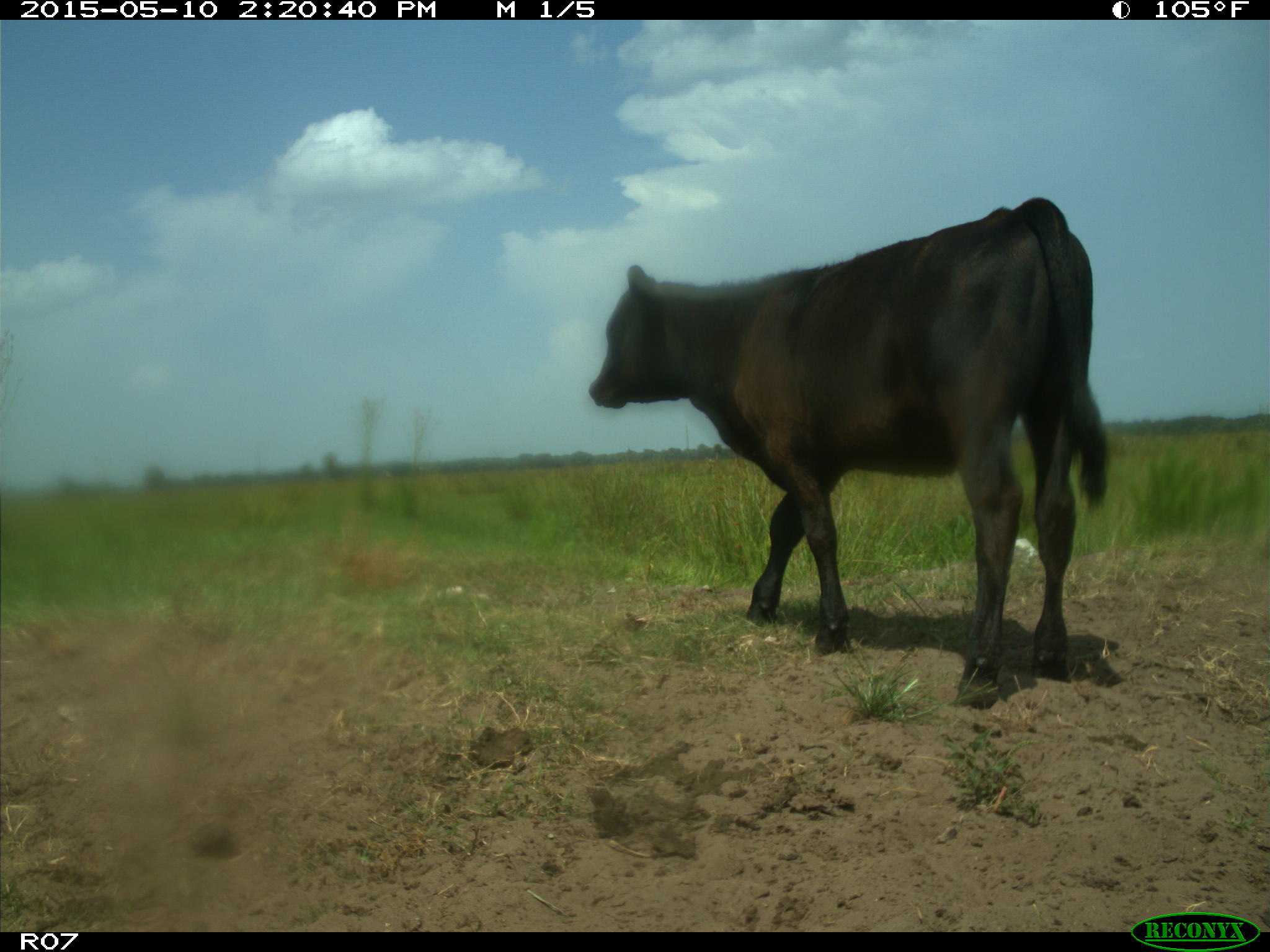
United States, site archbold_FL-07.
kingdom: Animalia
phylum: Chordata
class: Mammalia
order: Artiodactyla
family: Bovidae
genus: Bos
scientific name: Bos taurus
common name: domestic cow